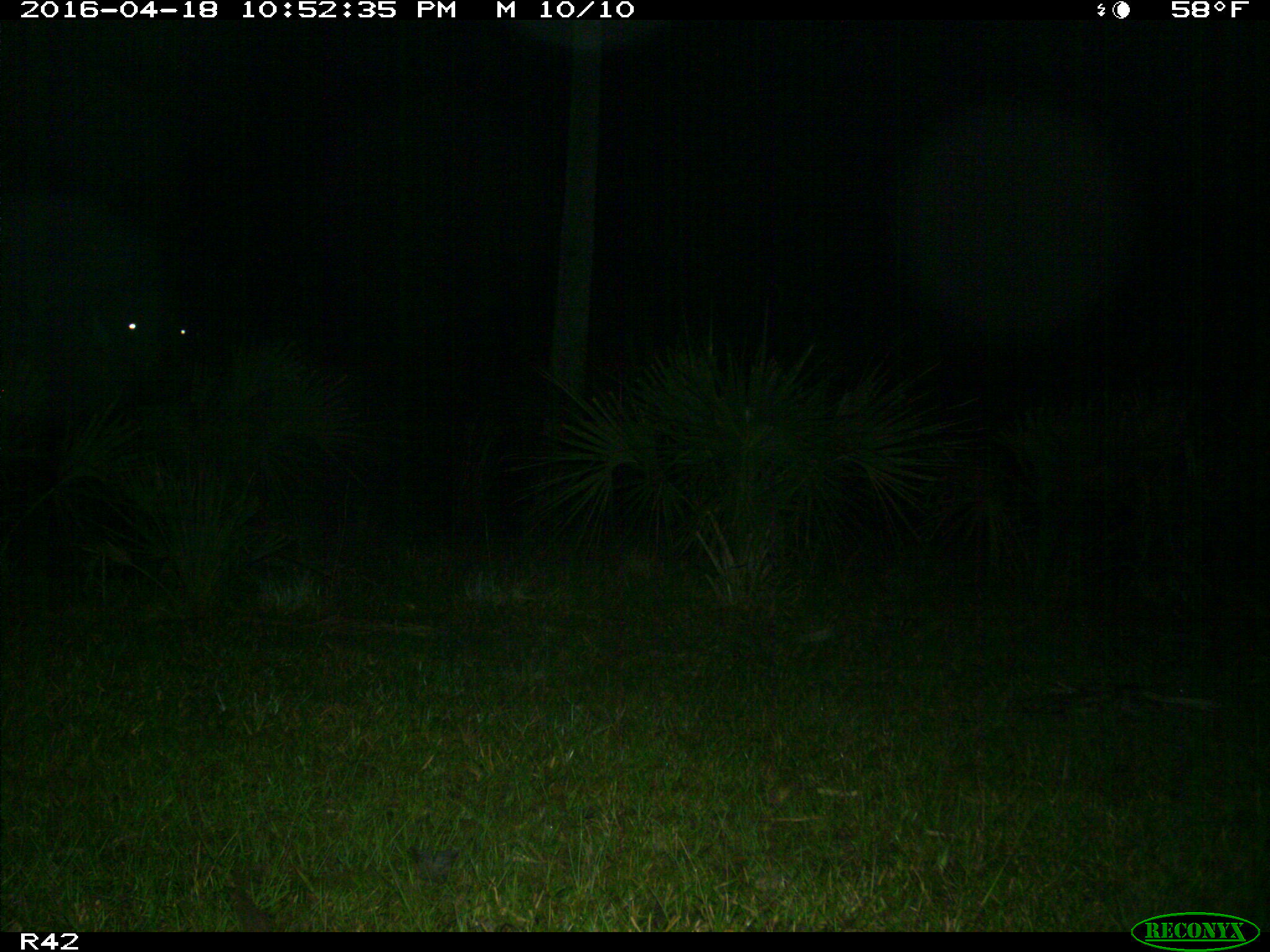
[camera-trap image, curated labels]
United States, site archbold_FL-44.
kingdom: Animalia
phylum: Chordata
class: Mammalia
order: Artiodactyla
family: Bovidae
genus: Bos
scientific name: Bos taurus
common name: domestic cow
Bos taurus (domestic cow).